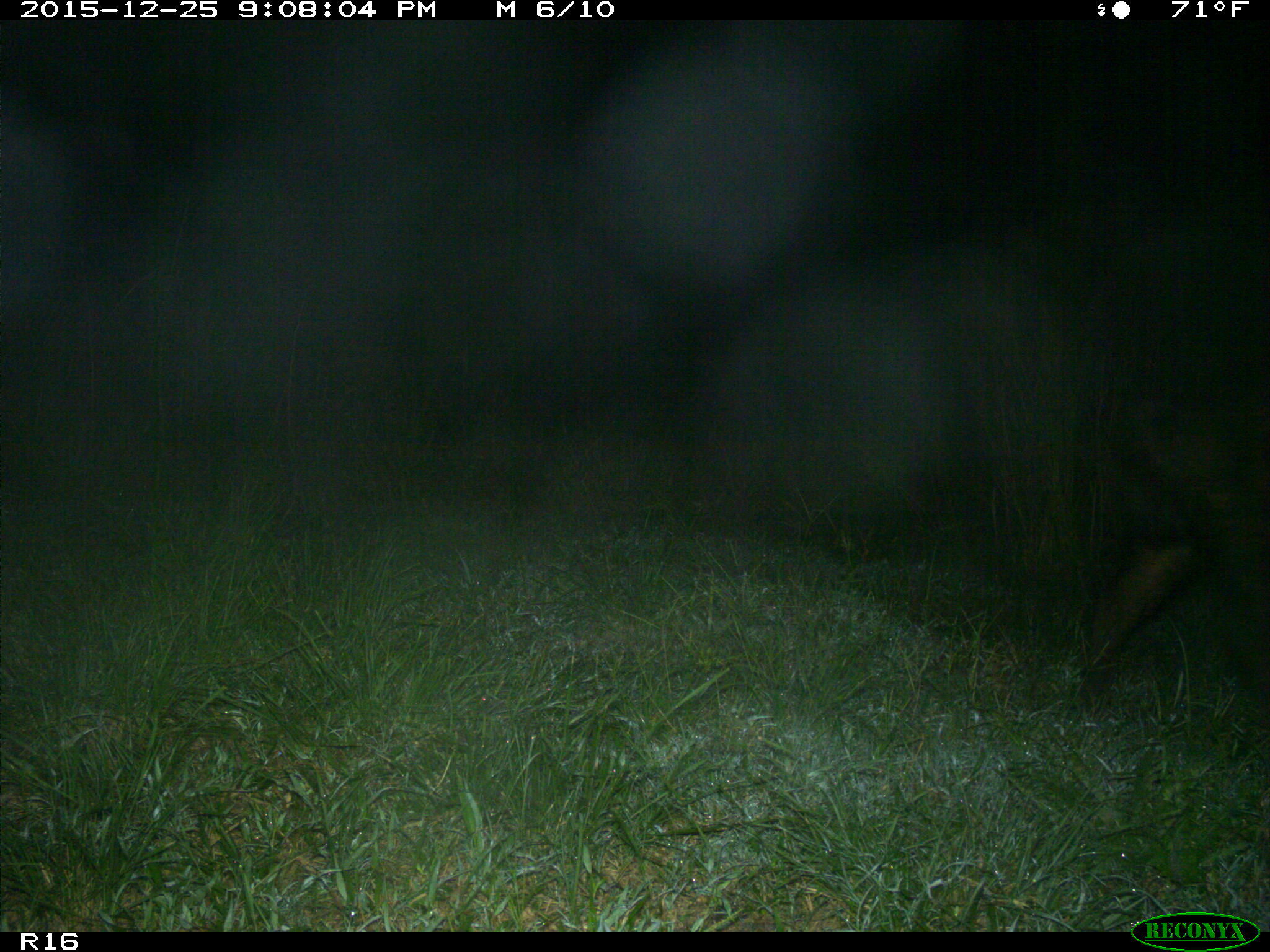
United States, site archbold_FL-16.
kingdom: Animalia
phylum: Chordata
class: Mammalia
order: Artiodactyla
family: Suidae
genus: Sus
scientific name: Sus scrofa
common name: wild boar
Sus scrofa (wild boar).